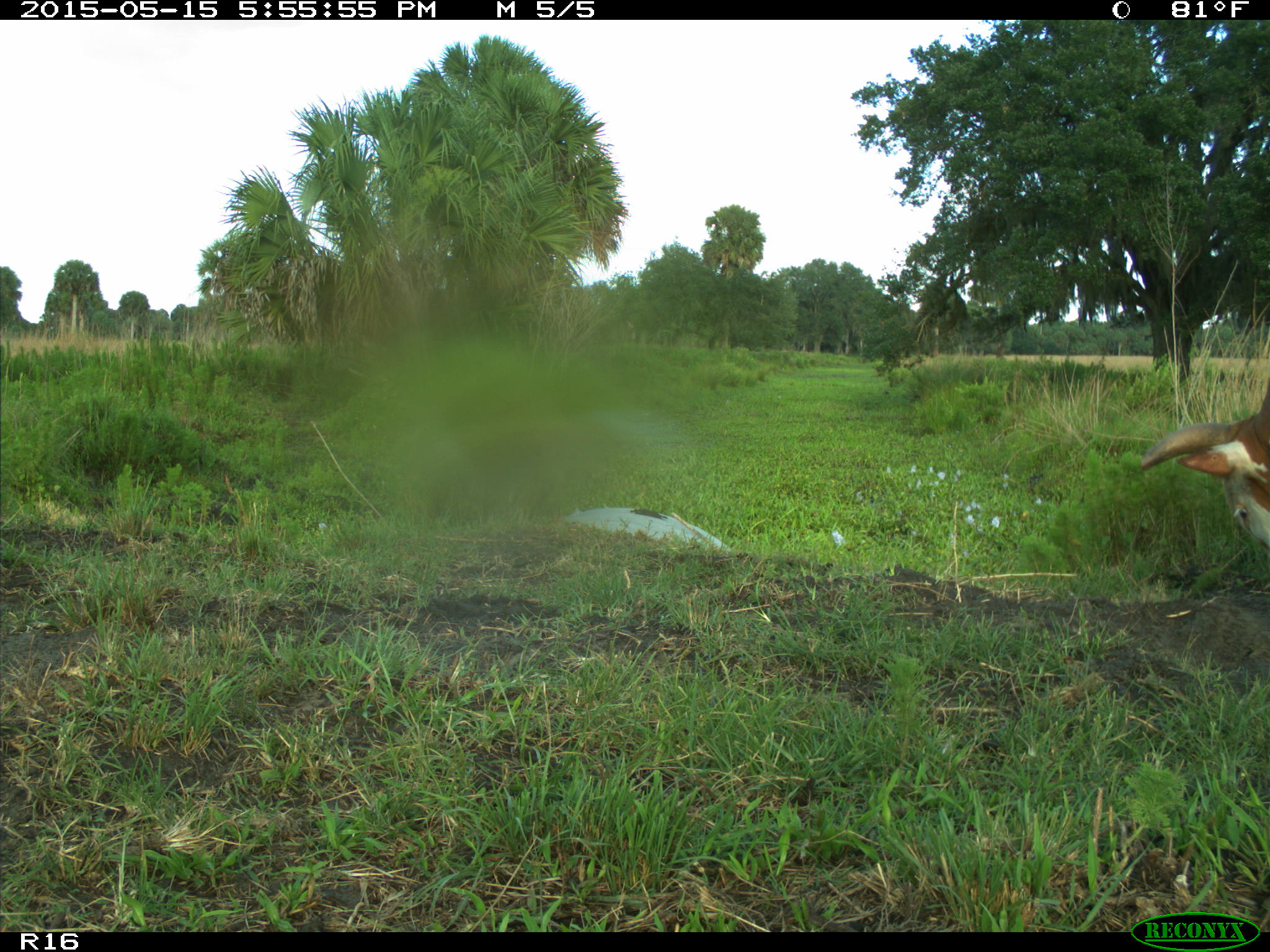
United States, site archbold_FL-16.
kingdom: Animalia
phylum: Chordata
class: Mammalia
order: Artiodactyla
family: Bovidae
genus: Bos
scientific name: Bos taurus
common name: domestic cow